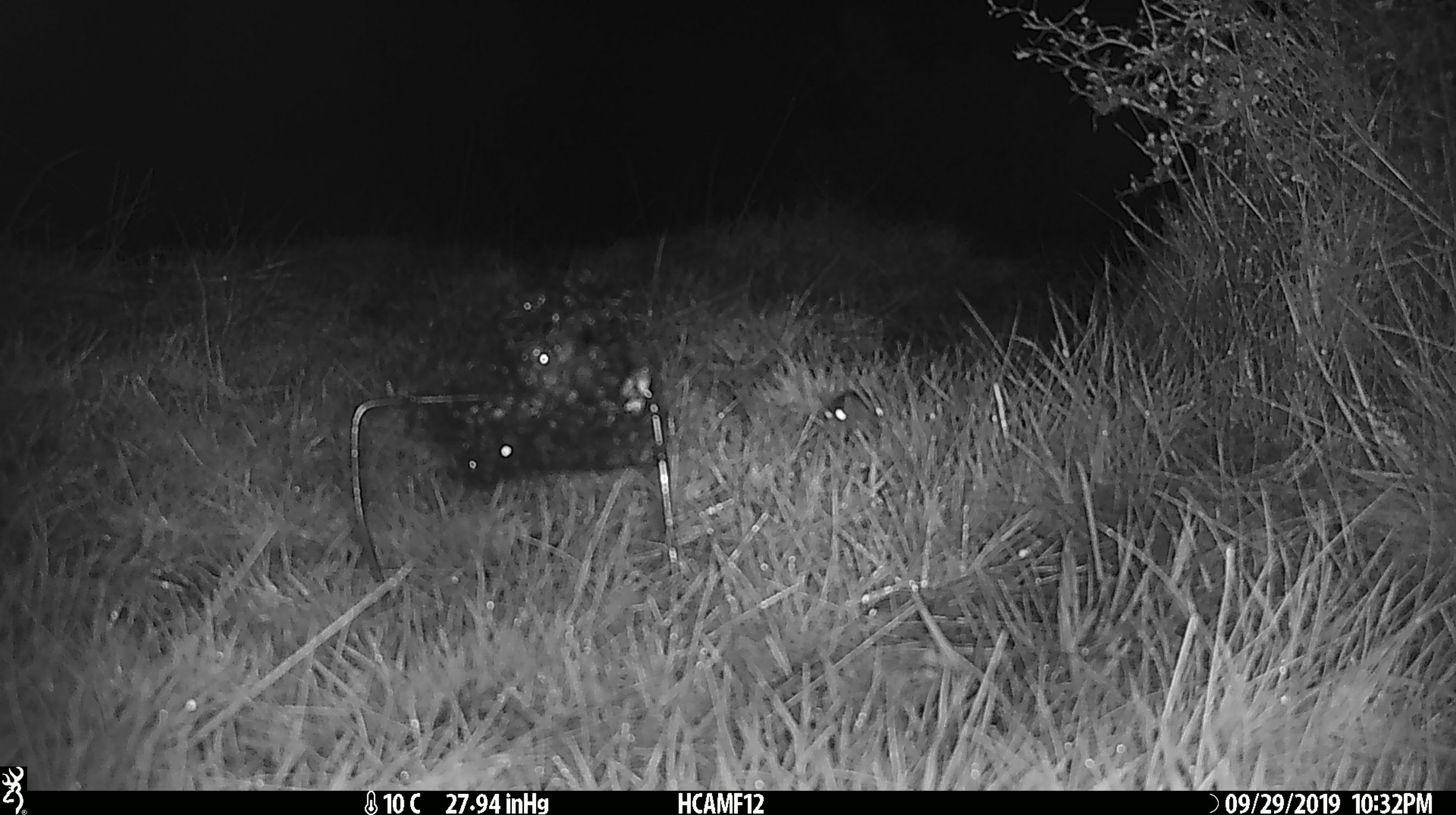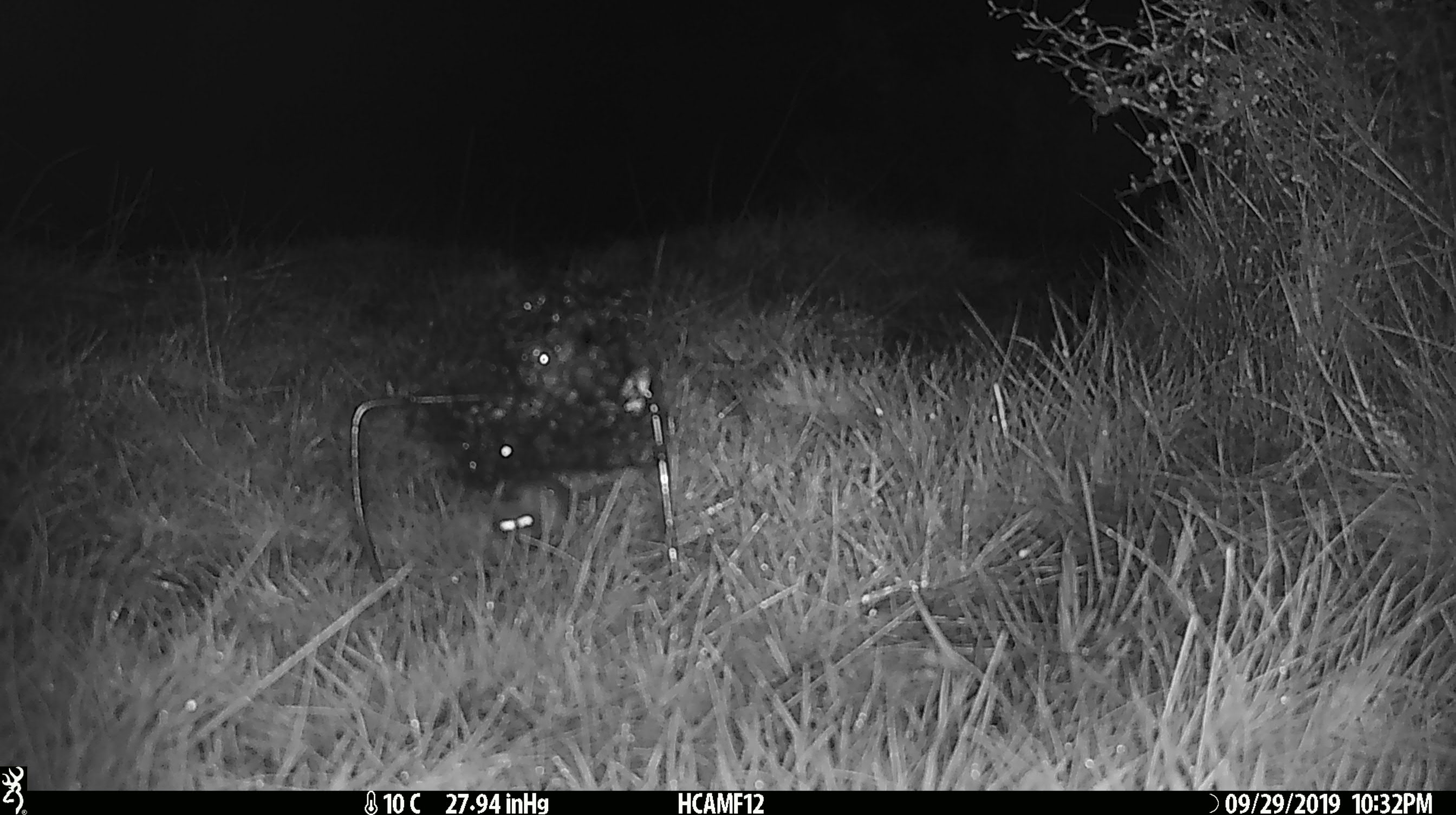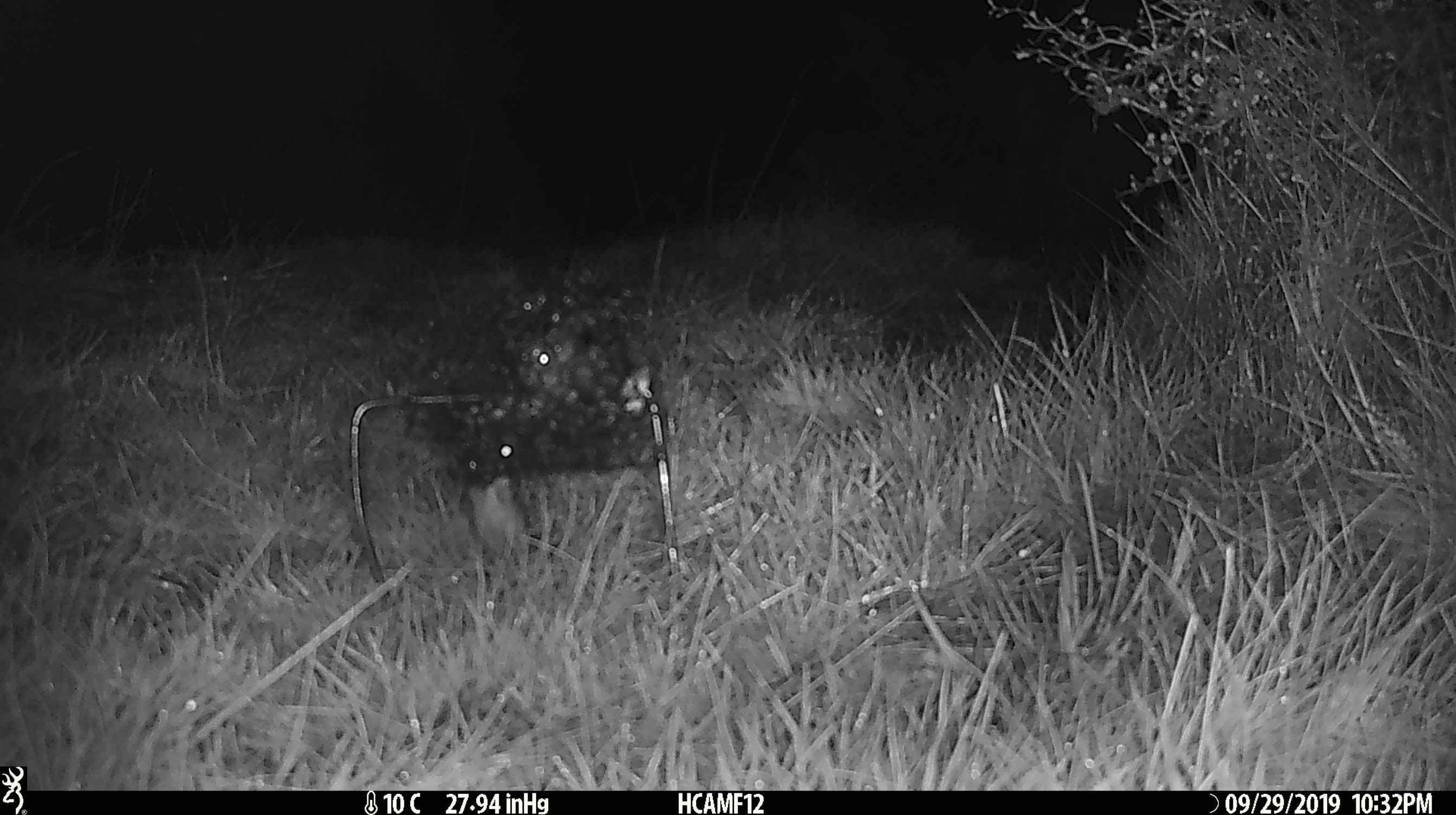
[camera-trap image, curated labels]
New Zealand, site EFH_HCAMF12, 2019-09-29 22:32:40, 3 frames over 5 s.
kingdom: Animalia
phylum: Chordata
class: Mammalia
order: Rodentia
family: Muridae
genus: Mus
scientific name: Mus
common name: mouse